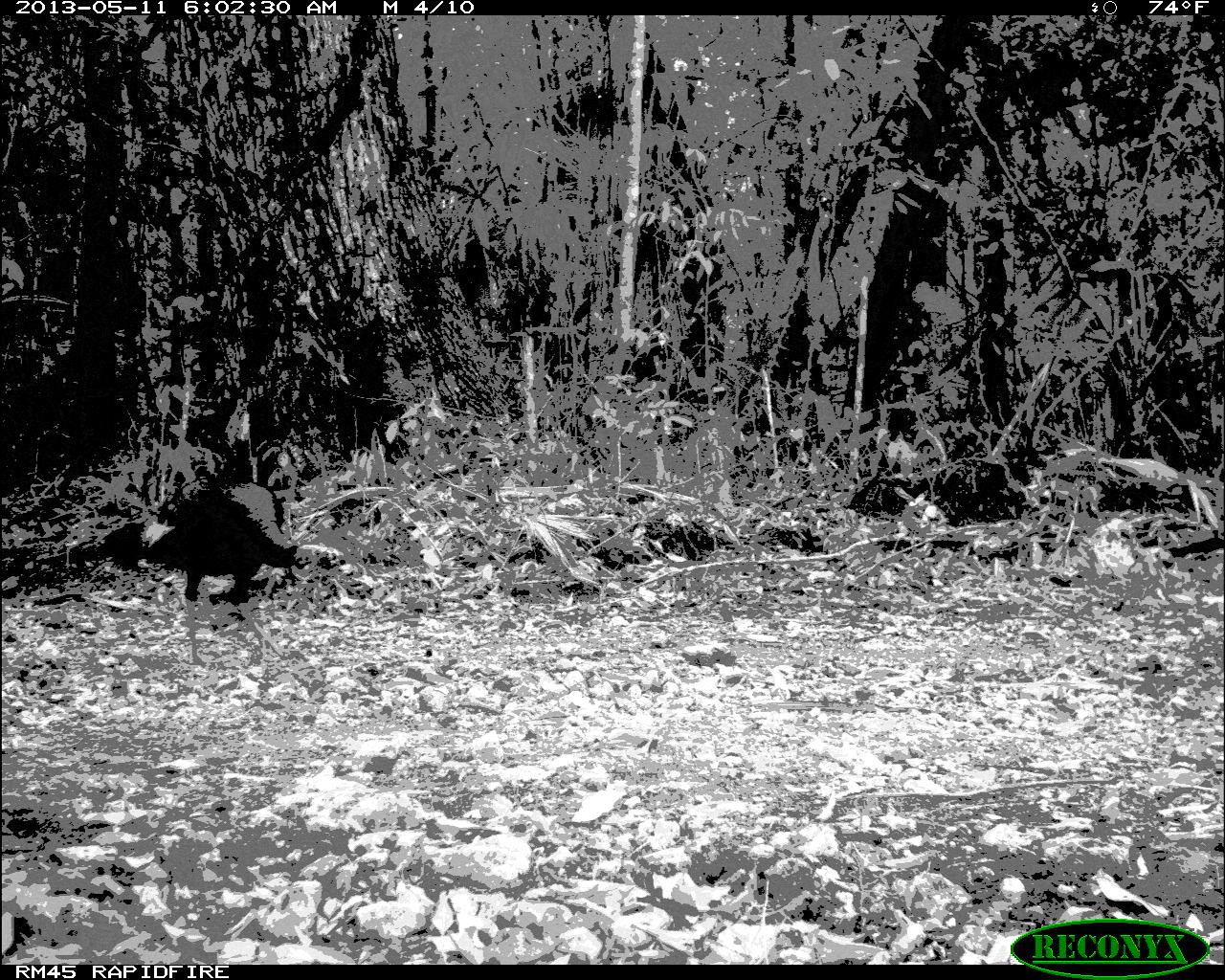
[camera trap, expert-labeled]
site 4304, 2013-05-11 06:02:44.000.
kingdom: Animalia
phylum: Chordata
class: Aves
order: Galliformes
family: Phasianidae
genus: Meleagris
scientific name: Meleagris ocellata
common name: ocellated turkey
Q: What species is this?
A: Meleagris ocellata (ocellated turkey).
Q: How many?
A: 3.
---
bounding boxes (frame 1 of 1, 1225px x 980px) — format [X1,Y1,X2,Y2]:
meleagris ocellata: [87,467,318,667]